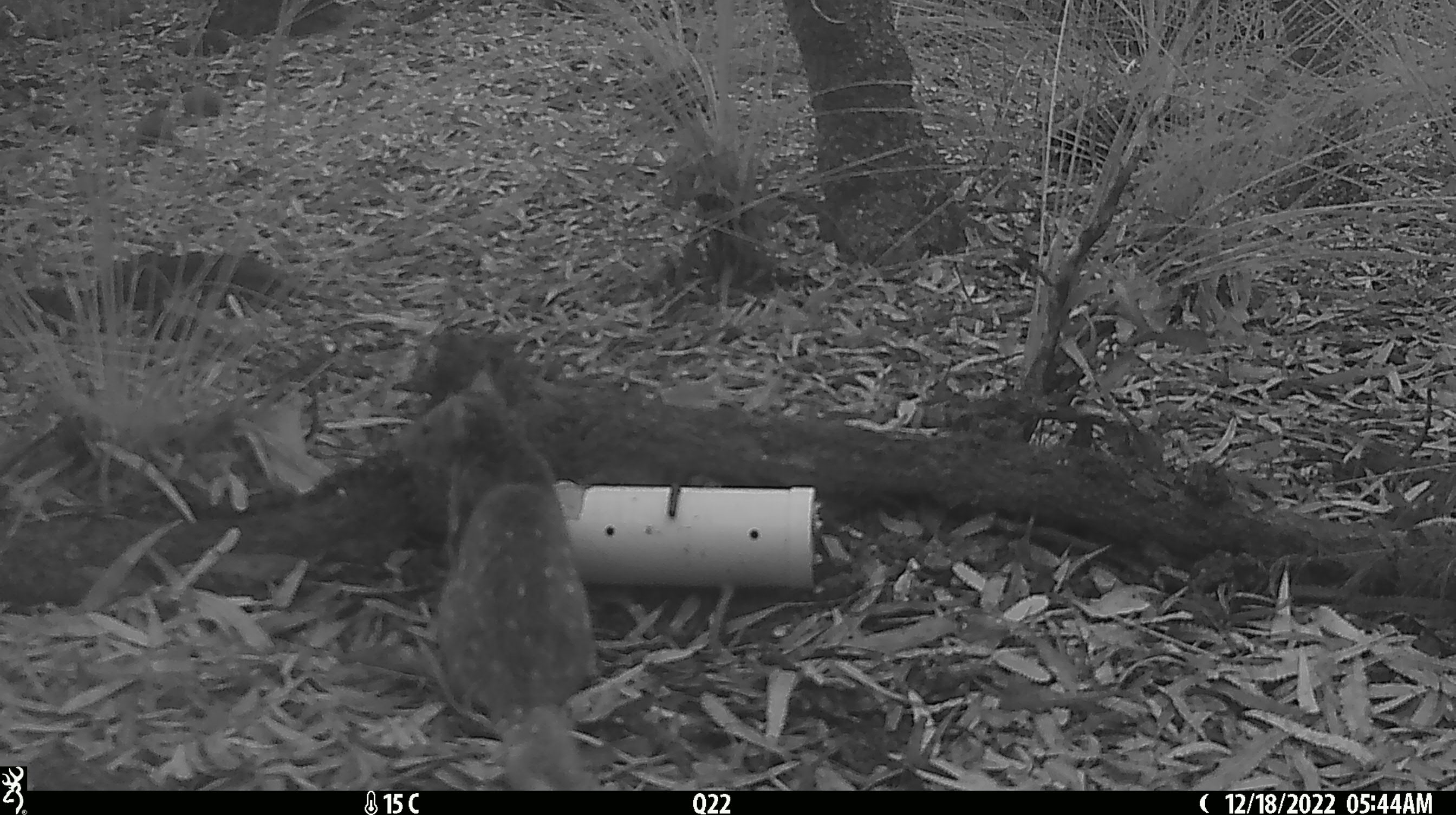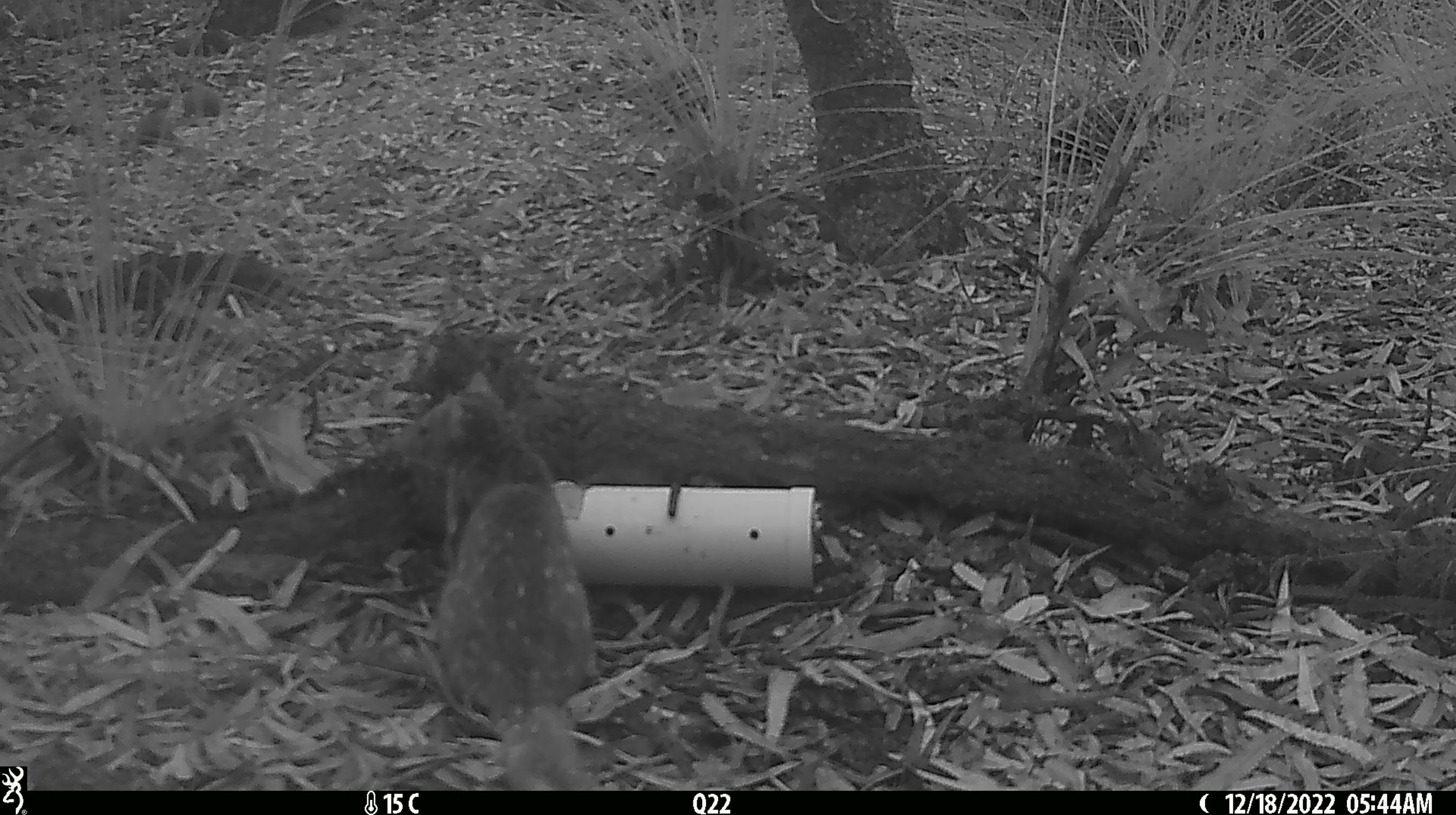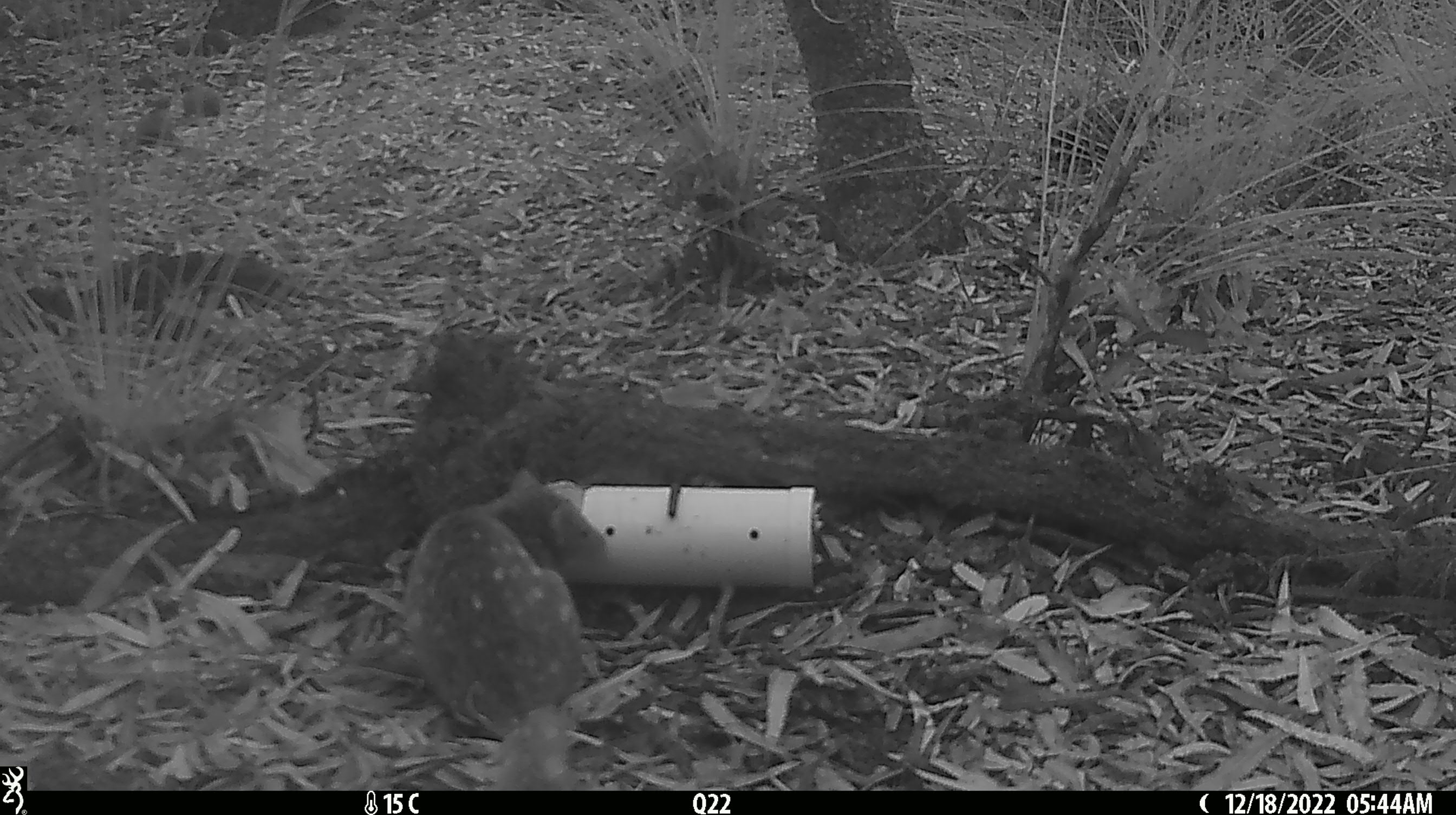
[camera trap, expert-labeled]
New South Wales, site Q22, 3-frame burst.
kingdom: Animalia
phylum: Chordata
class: Mammalia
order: Dasyuromorphia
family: Dasyuridae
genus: Dasyurus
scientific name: Dasyurus maculatus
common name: spotted-tailed quoll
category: quoll